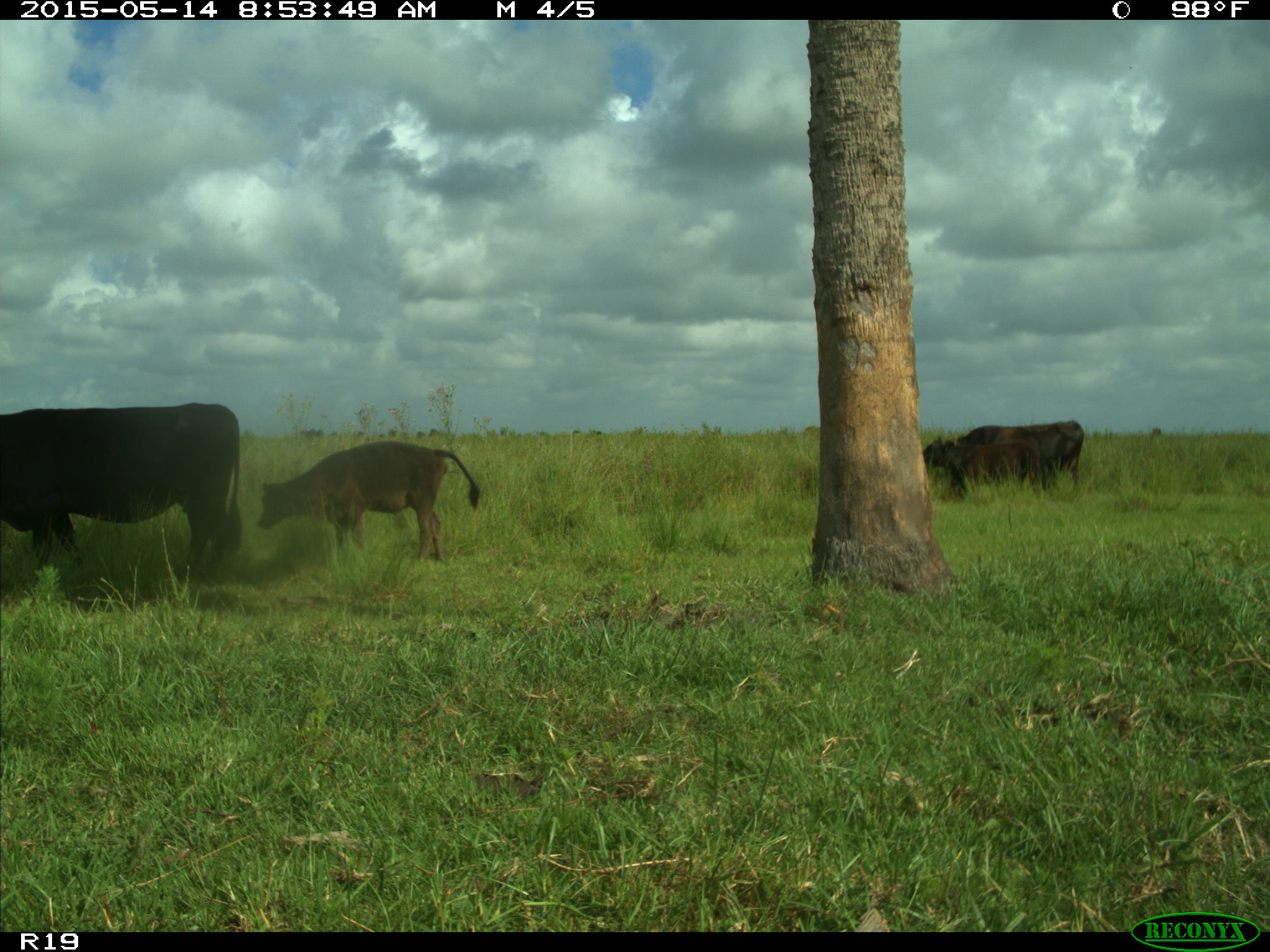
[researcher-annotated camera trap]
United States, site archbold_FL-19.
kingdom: Animalia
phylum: Chordata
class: Mammalia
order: Artiodactyla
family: Bovidae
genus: Bos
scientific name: Bos taurus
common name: domestic cow